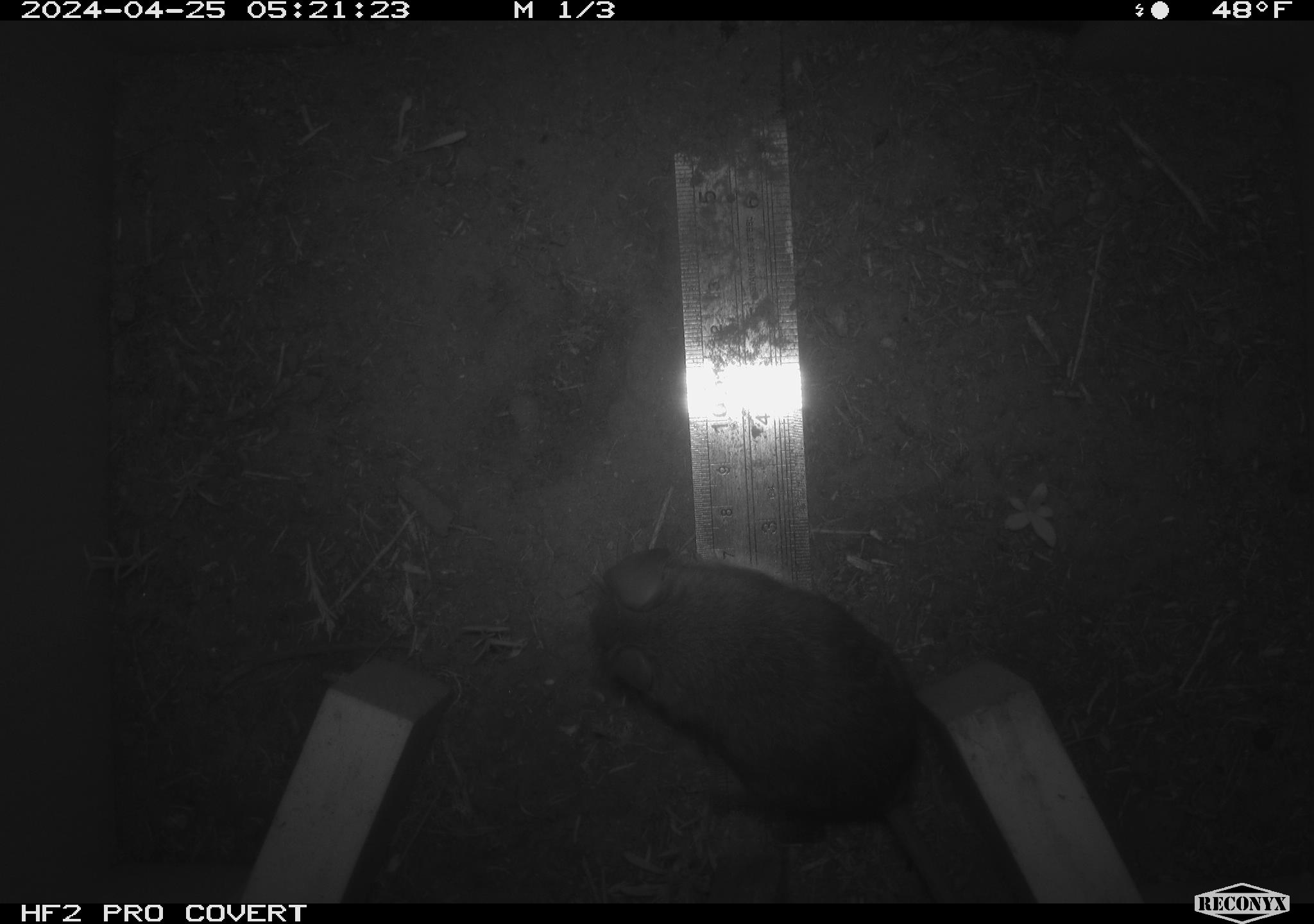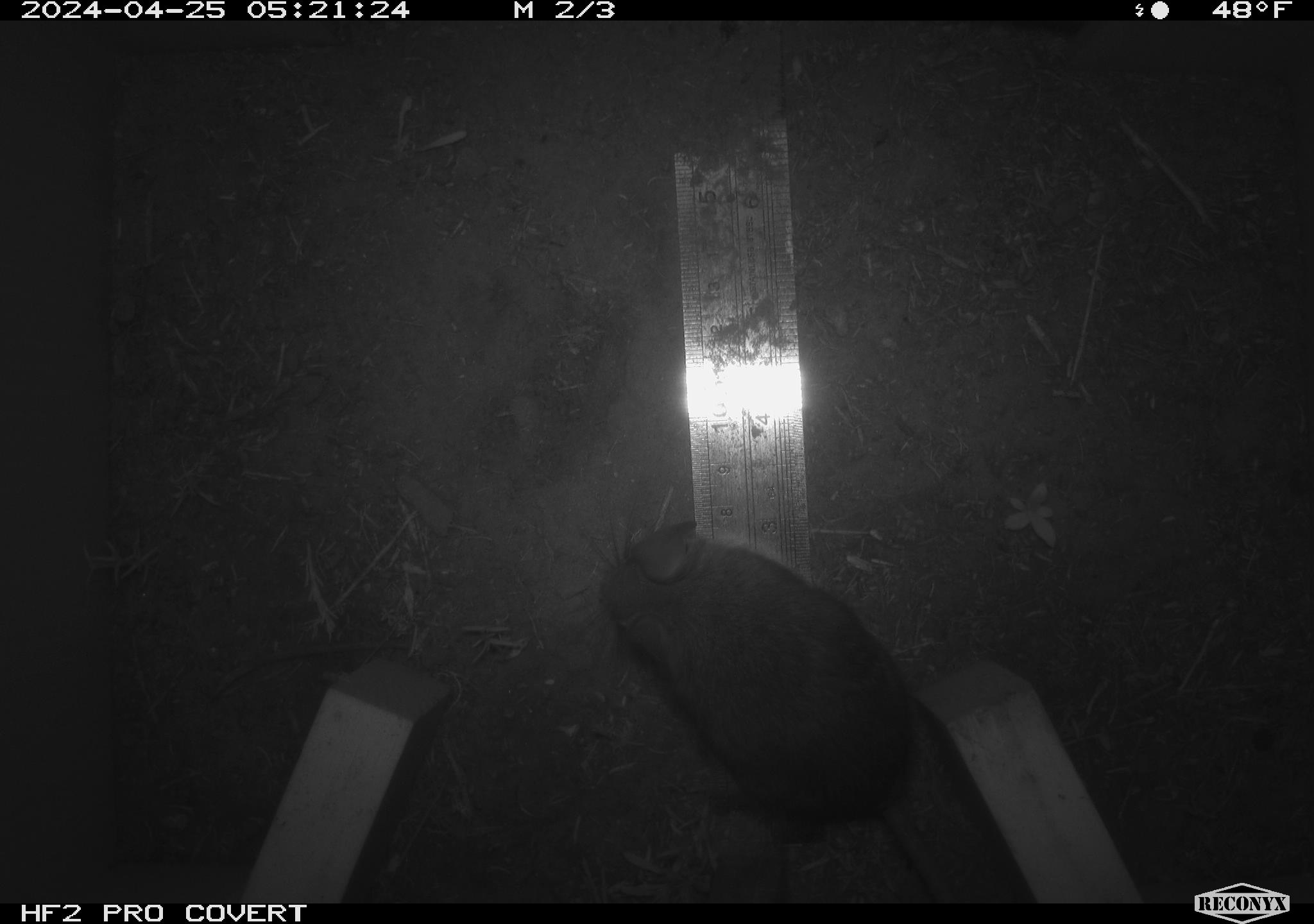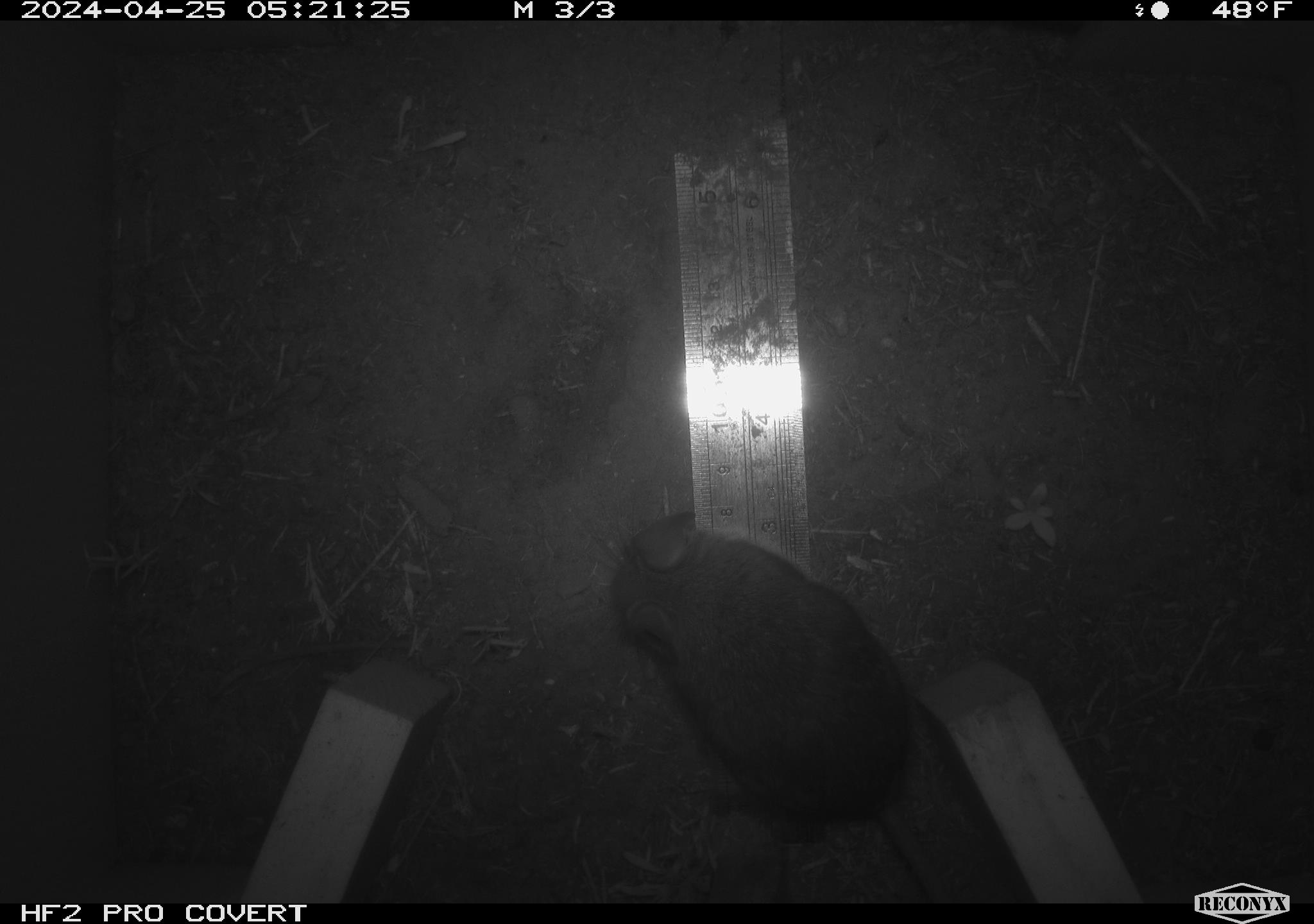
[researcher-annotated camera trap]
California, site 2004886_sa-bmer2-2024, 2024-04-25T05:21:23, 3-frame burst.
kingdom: Animalia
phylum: Chordata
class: Mammalia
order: Rodentia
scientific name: Rodentia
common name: mouse species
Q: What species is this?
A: Mouse species (Rodentia).